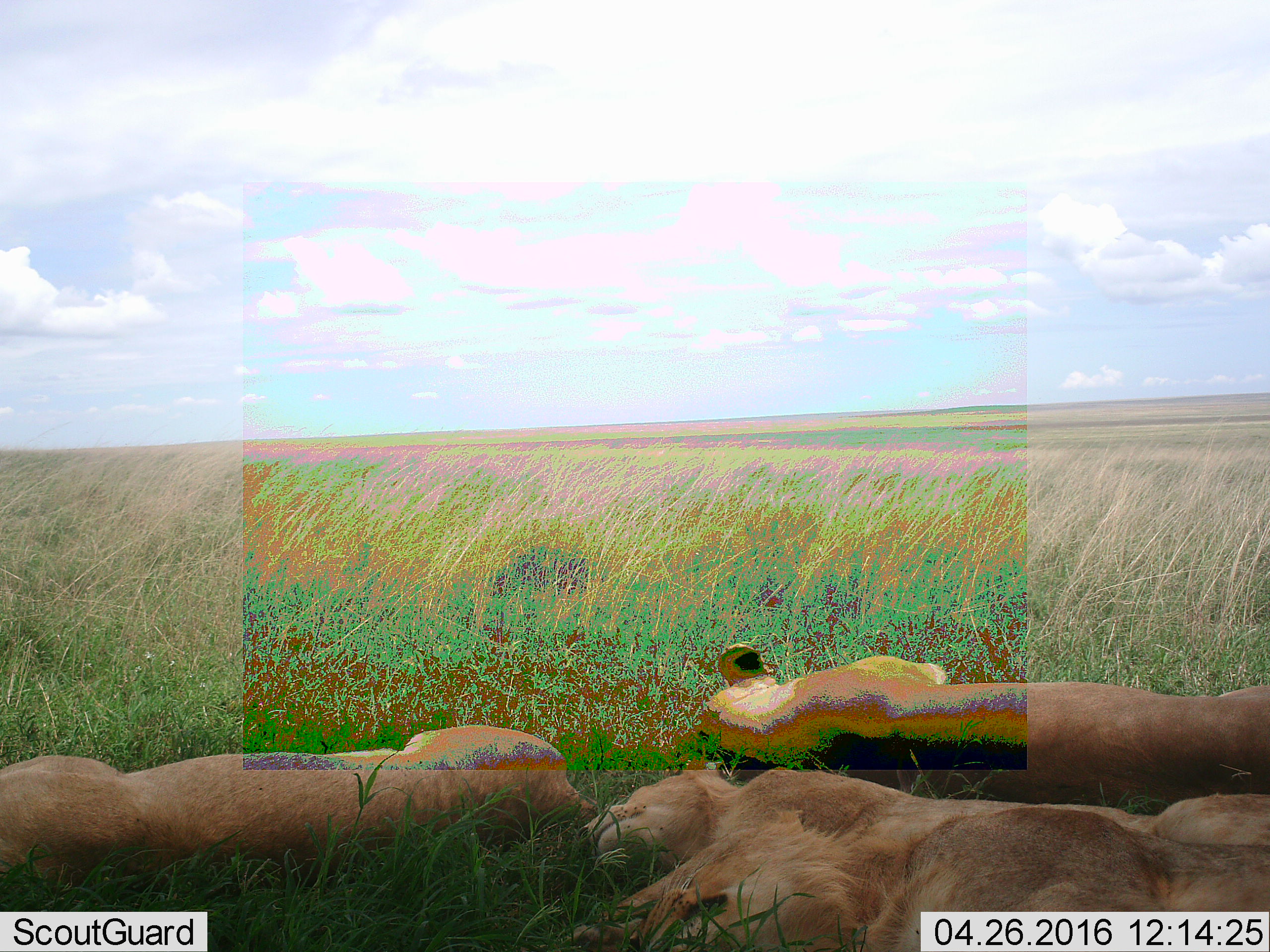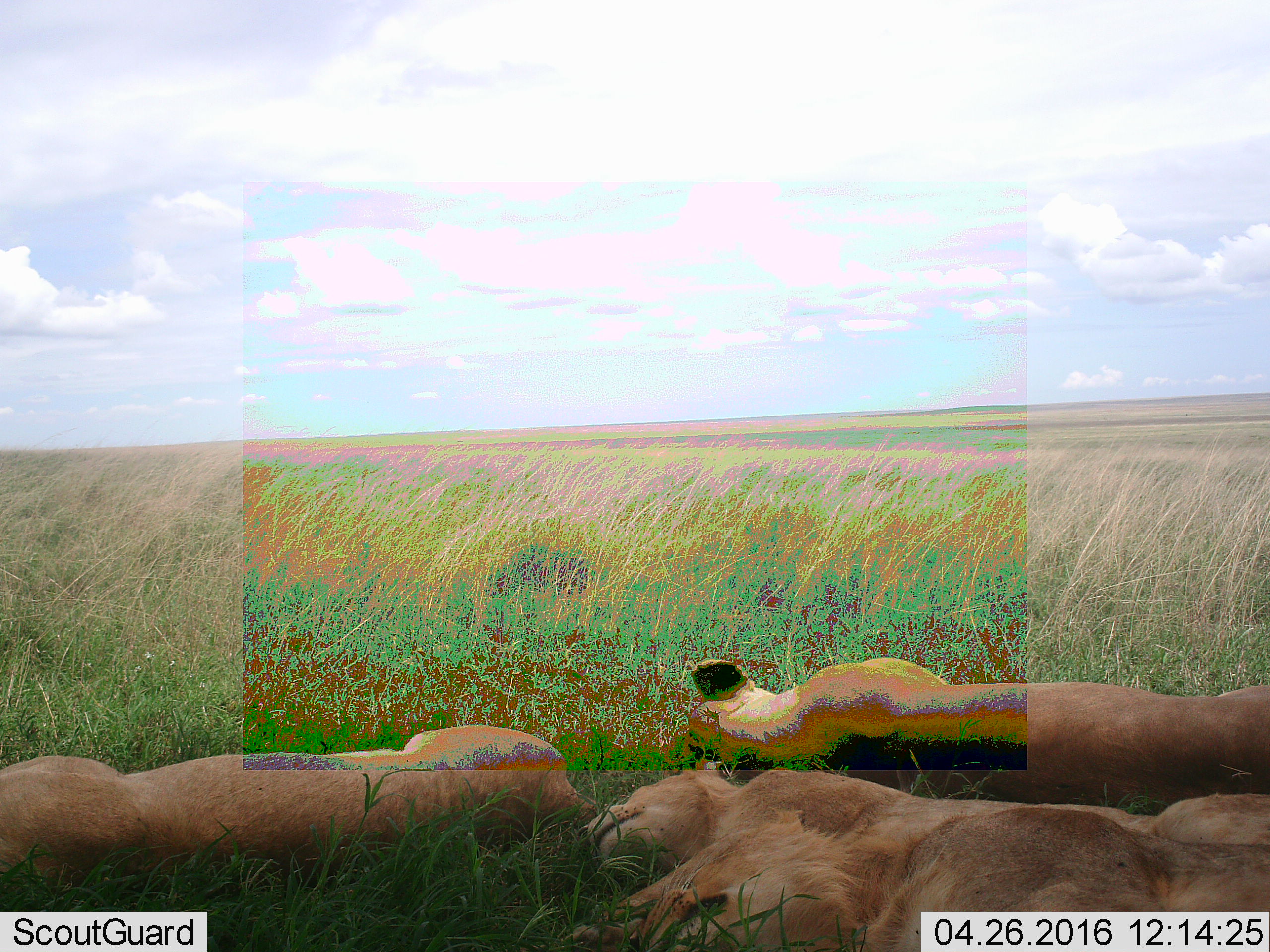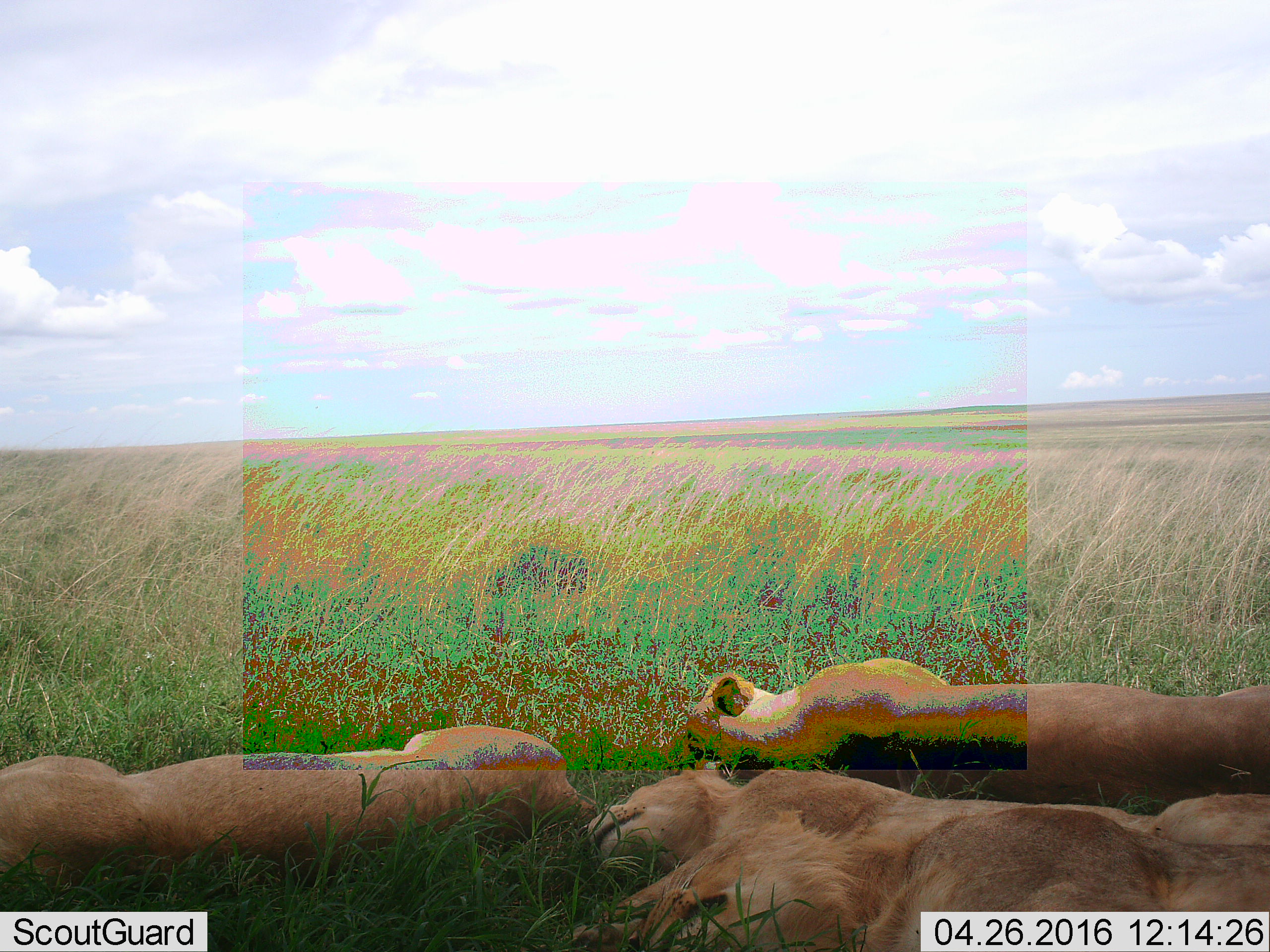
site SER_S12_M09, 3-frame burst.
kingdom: Animalia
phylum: Chordata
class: Mammalia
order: Carnivora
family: Felidae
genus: Panthera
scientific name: Panthera leo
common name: lion female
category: lionfemale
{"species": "lionfemale (lion female) (Panthera leo)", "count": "3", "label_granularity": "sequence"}